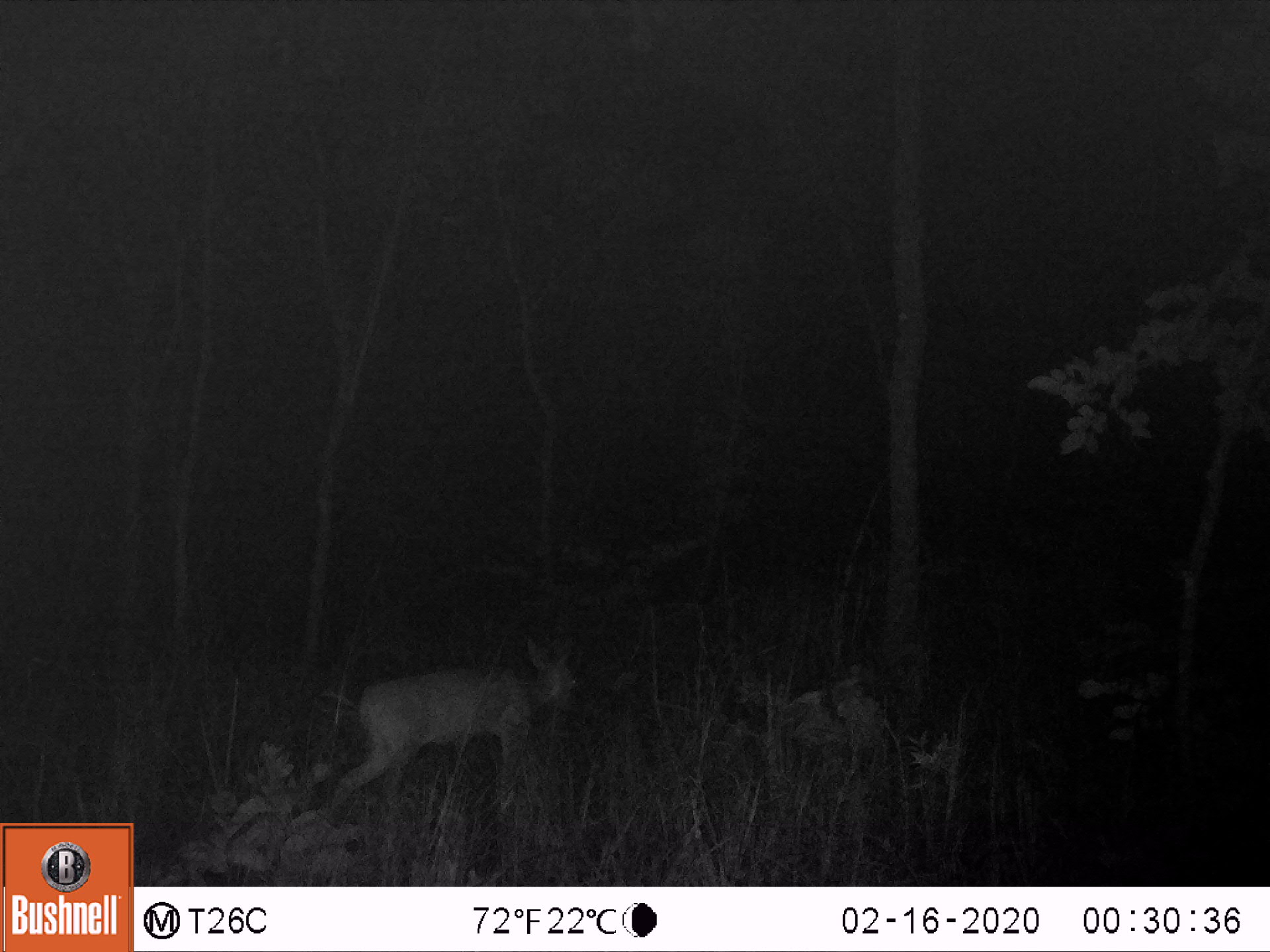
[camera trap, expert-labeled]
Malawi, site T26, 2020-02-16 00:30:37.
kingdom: Animalia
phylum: Chordata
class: Mammalia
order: Artiodactyla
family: Bovidae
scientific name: Antilopinae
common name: small antelope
Small antelope (Antilopinae), count 1.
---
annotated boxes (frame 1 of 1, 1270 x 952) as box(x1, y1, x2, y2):
small antelope: box(301, 617, 608, 832)